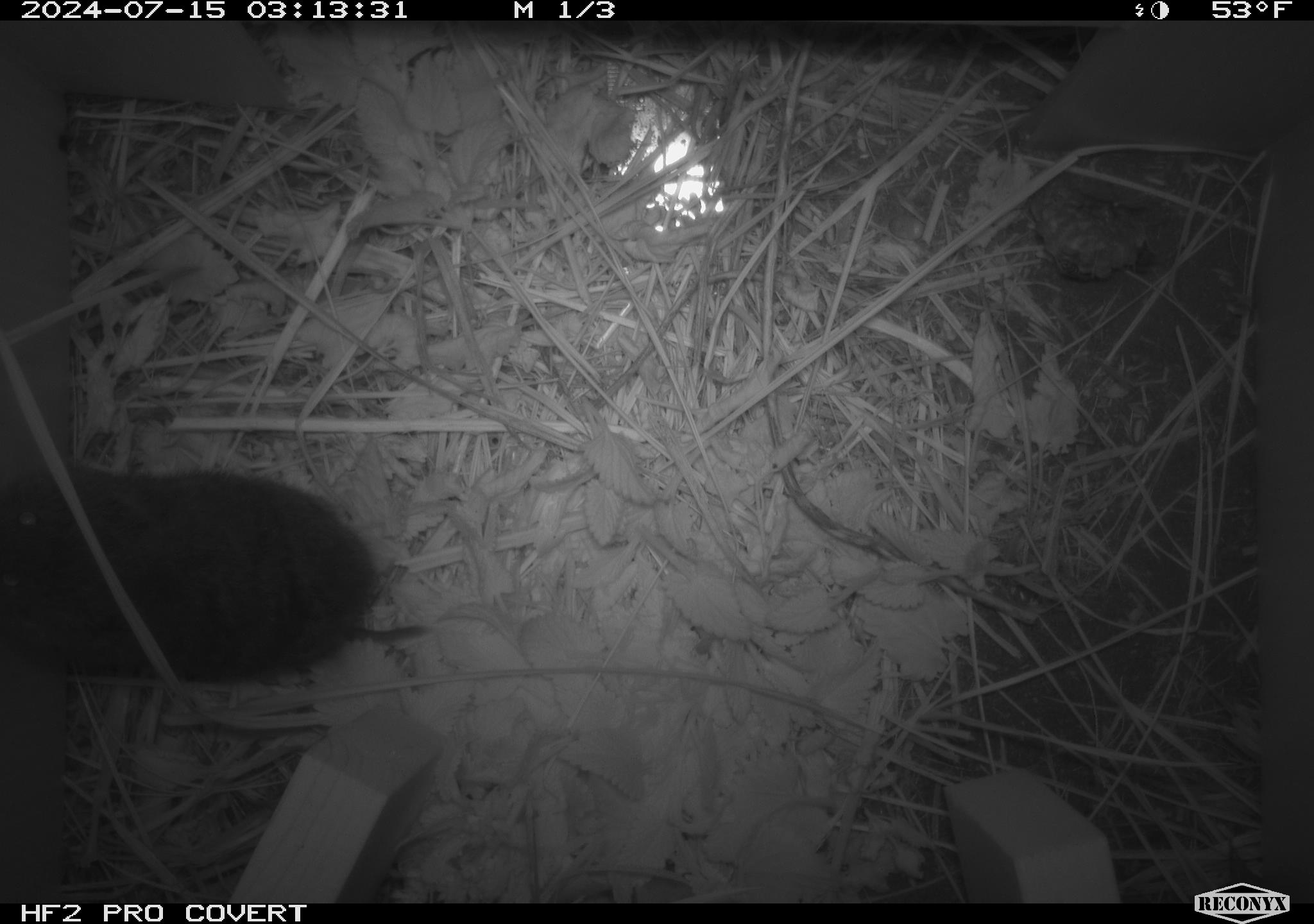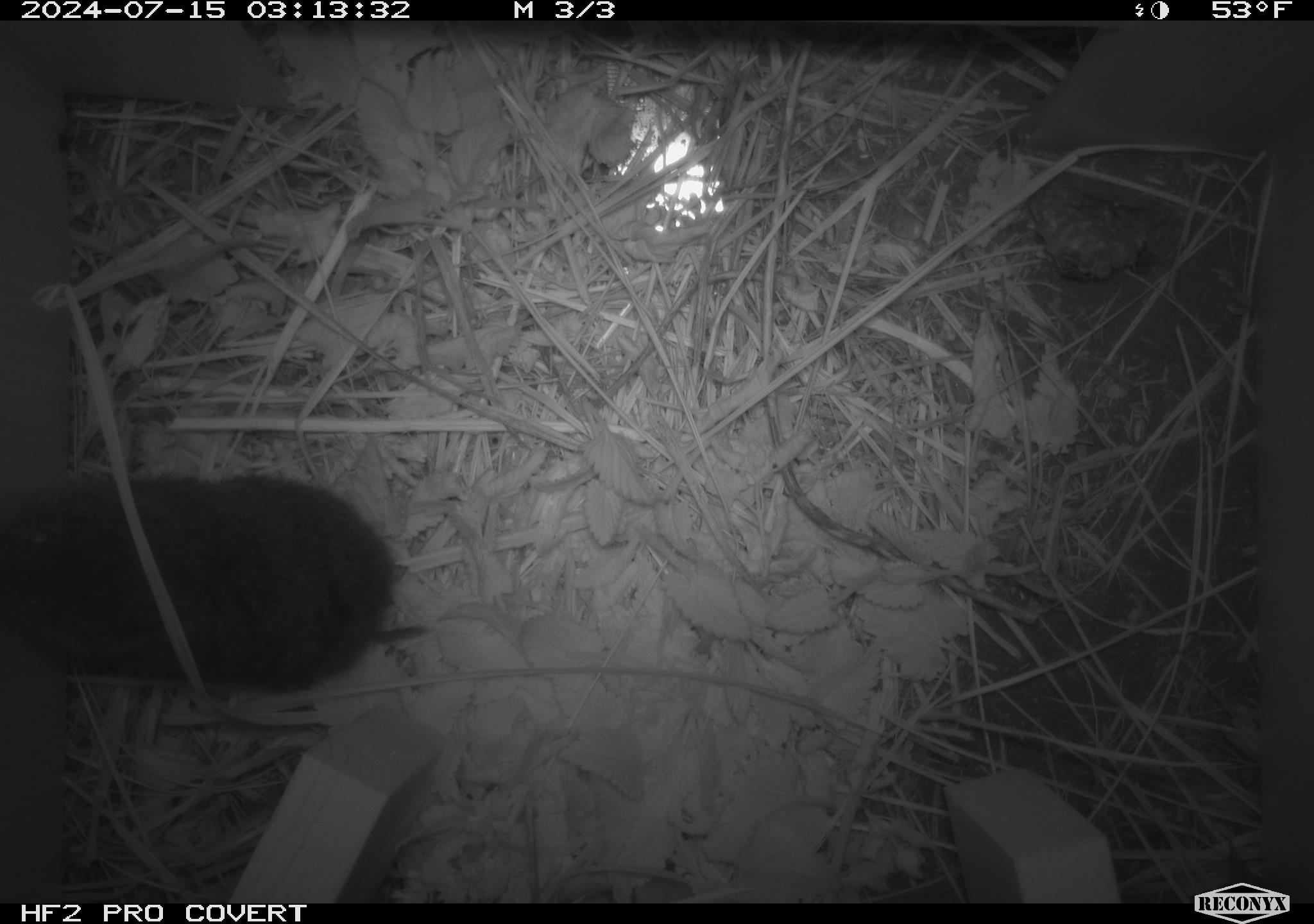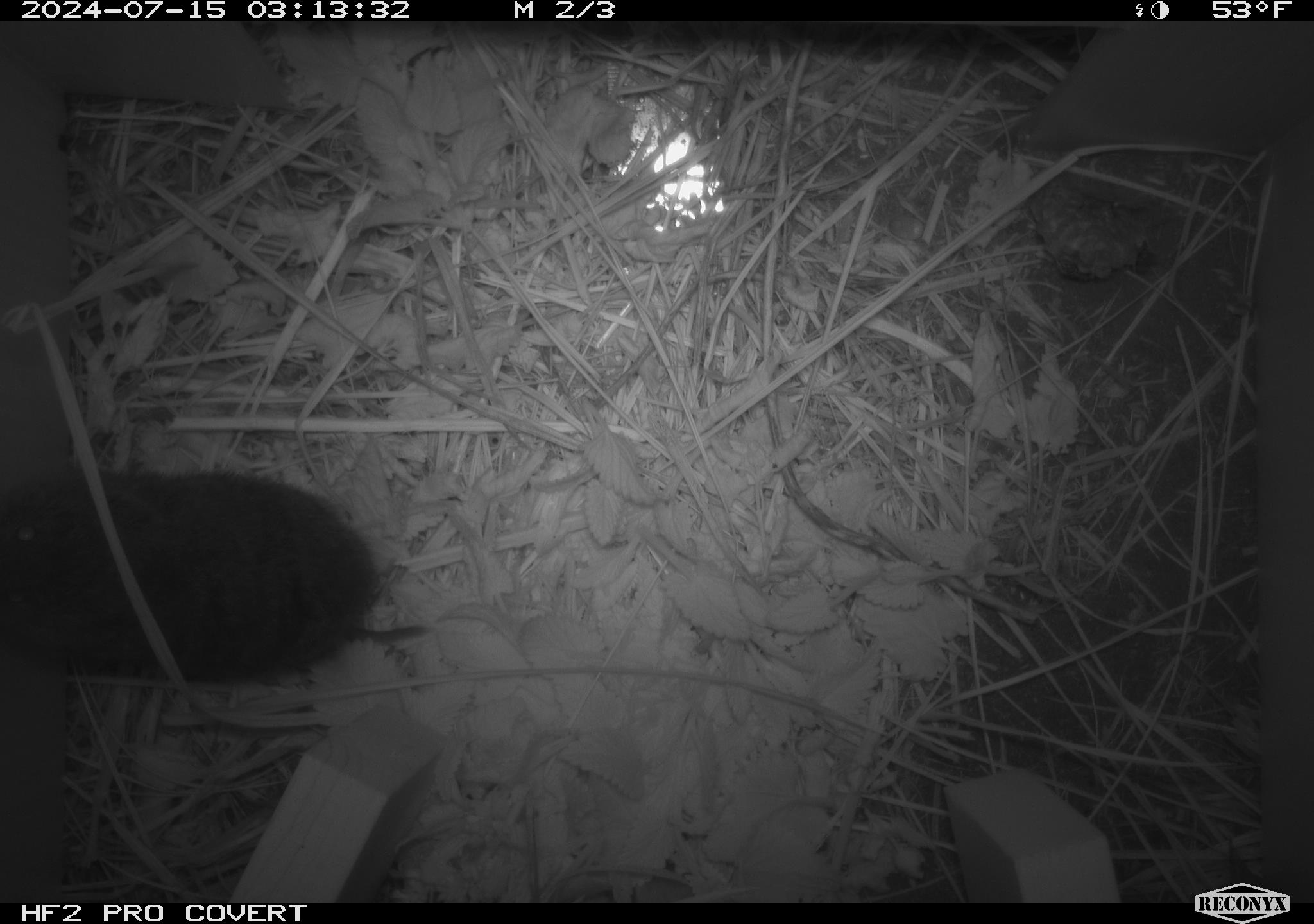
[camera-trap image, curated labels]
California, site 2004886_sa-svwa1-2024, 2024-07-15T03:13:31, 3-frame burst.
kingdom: Animalia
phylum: Arthropoda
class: Insecta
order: Hymenoptera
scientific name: Hymenoptera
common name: ants, bees, wasps, and sawflies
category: hymenoptera order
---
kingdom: Animalia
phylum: Chordata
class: Mammalia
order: Rodentia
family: Cricetidae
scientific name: Arvicolinae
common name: voles, lemmings, and muskrats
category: arvicolinae subfamily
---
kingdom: Animalia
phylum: Arthropoda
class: Malacostraca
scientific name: Malacostraca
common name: amphipods, crabs, isopods, krill, lobsters and shrimps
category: malacostracan